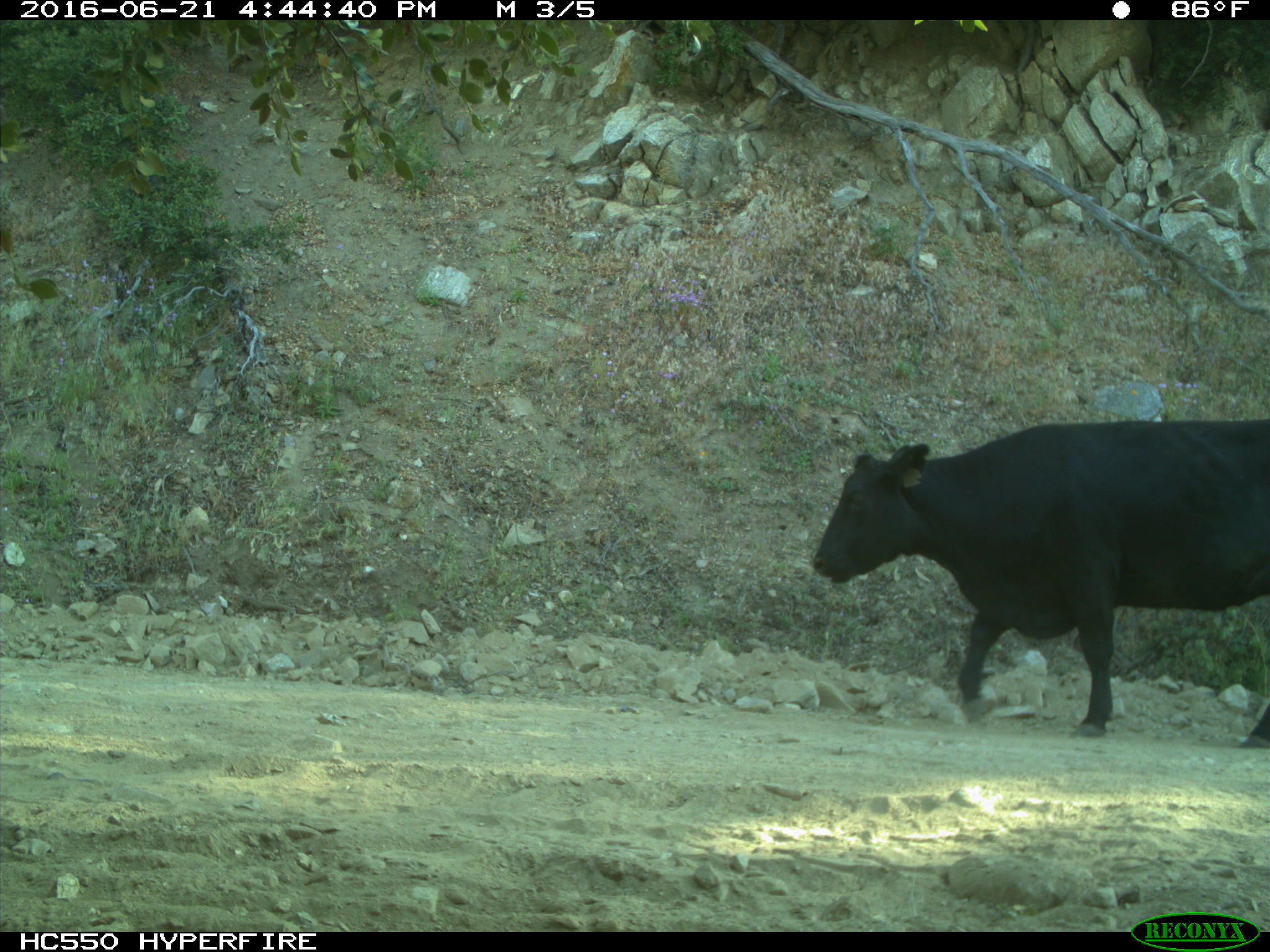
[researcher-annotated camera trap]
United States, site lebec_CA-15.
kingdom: Animalia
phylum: Chordata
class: Mammalia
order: Artiodactyla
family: Bovidae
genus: Bos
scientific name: Bos taurus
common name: domestic cow